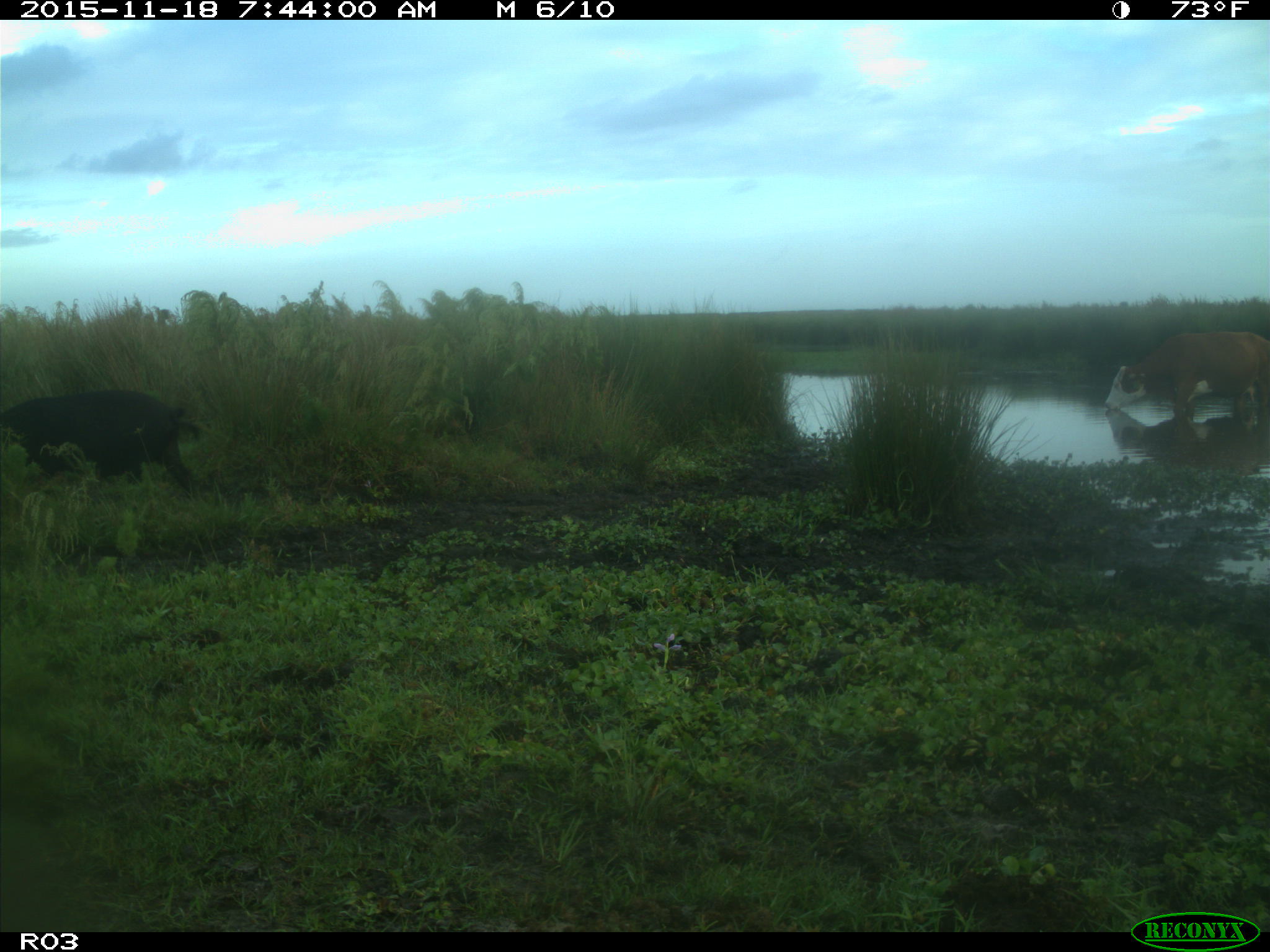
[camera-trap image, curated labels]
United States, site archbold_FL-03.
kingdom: Animalia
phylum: Chordata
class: Mammalia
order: Artiodactyla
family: Suidae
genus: Sus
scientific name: Sus scrofa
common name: wild boar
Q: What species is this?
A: Sus scrofa (wild boar).